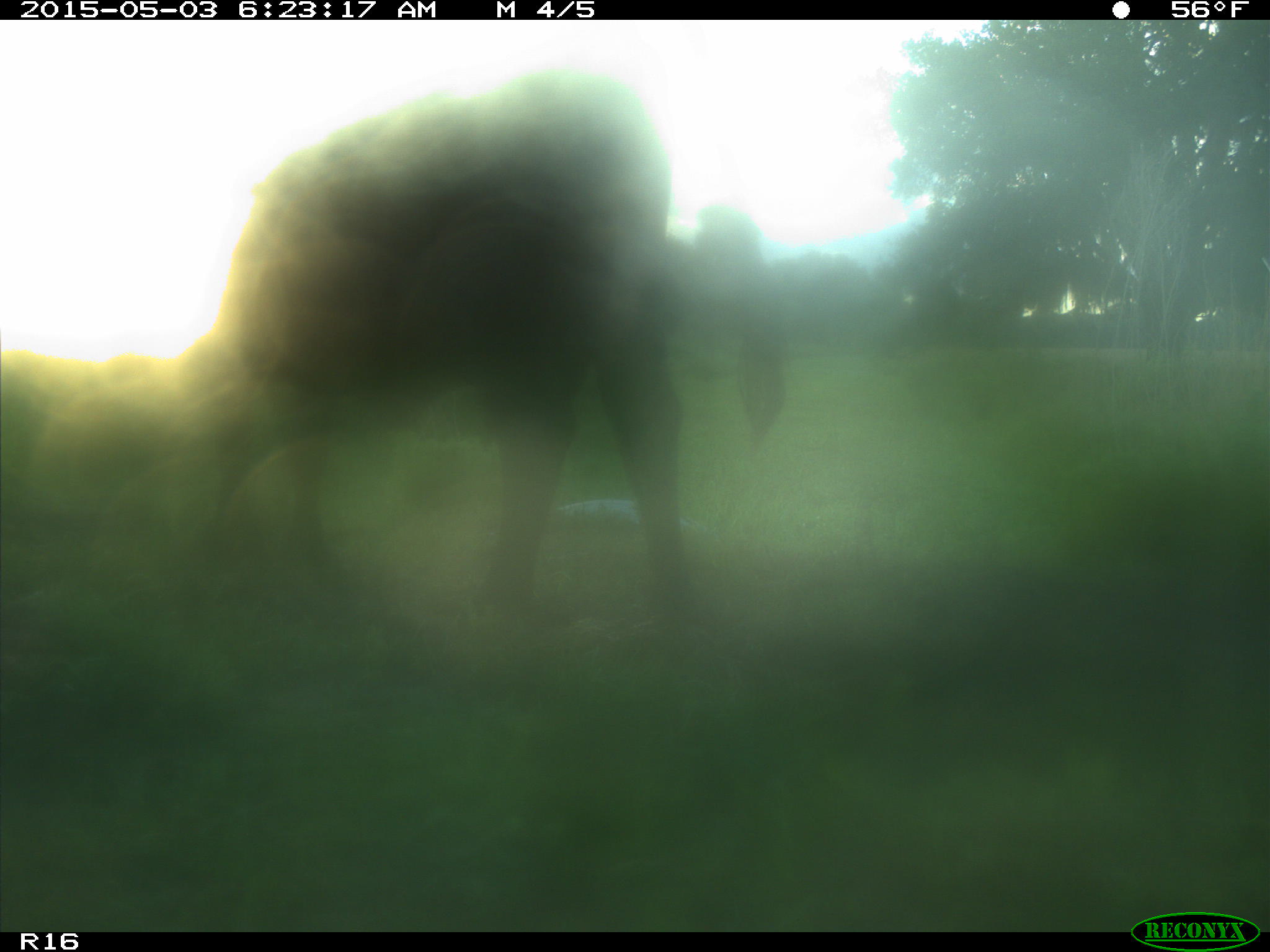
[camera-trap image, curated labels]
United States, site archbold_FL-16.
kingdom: Animalia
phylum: Chordata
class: Mammalia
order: Artiodactyla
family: Bovidae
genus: Bos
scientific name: Bos taurus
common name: domestic cow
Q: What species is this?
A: Bos taurus (domestic cow).